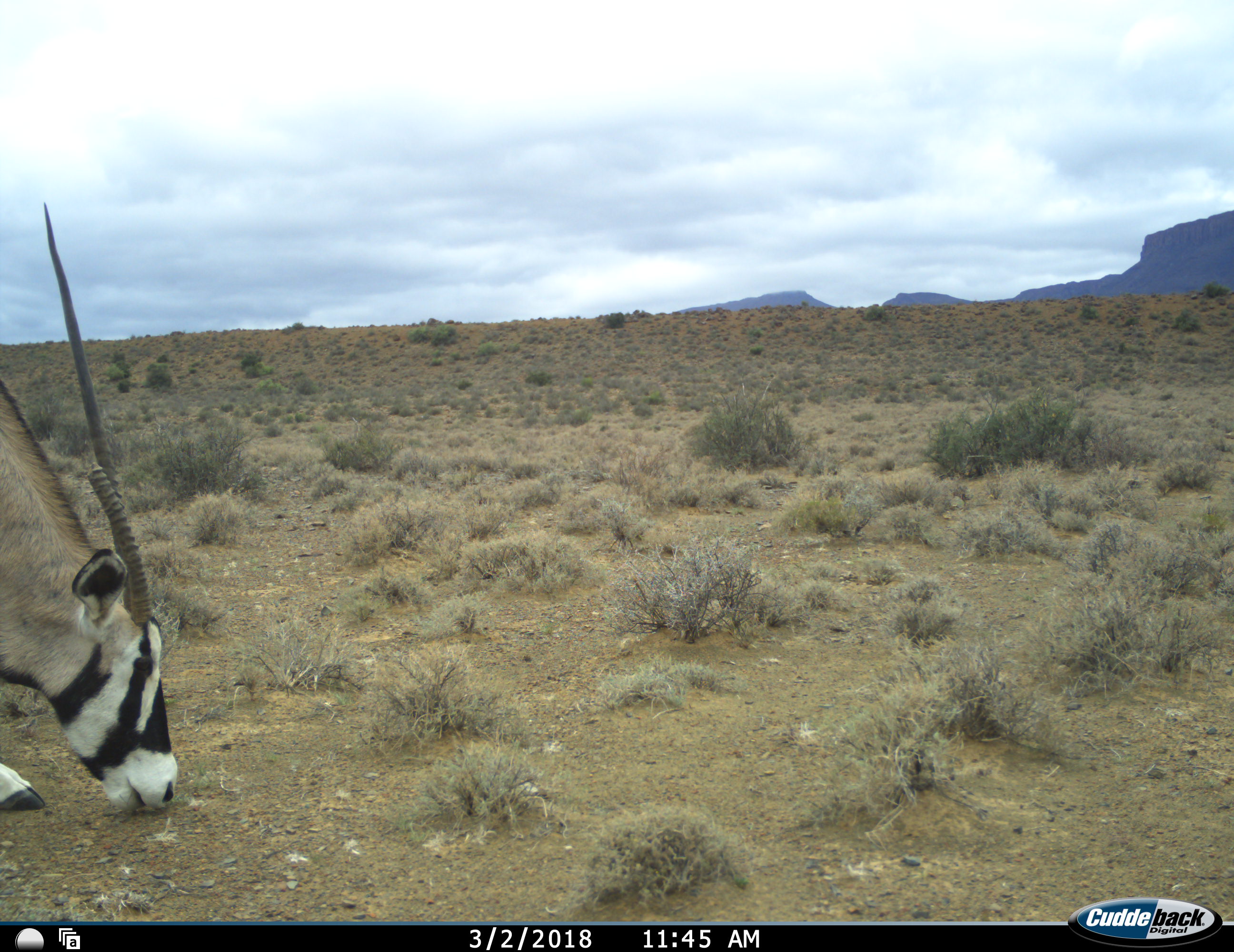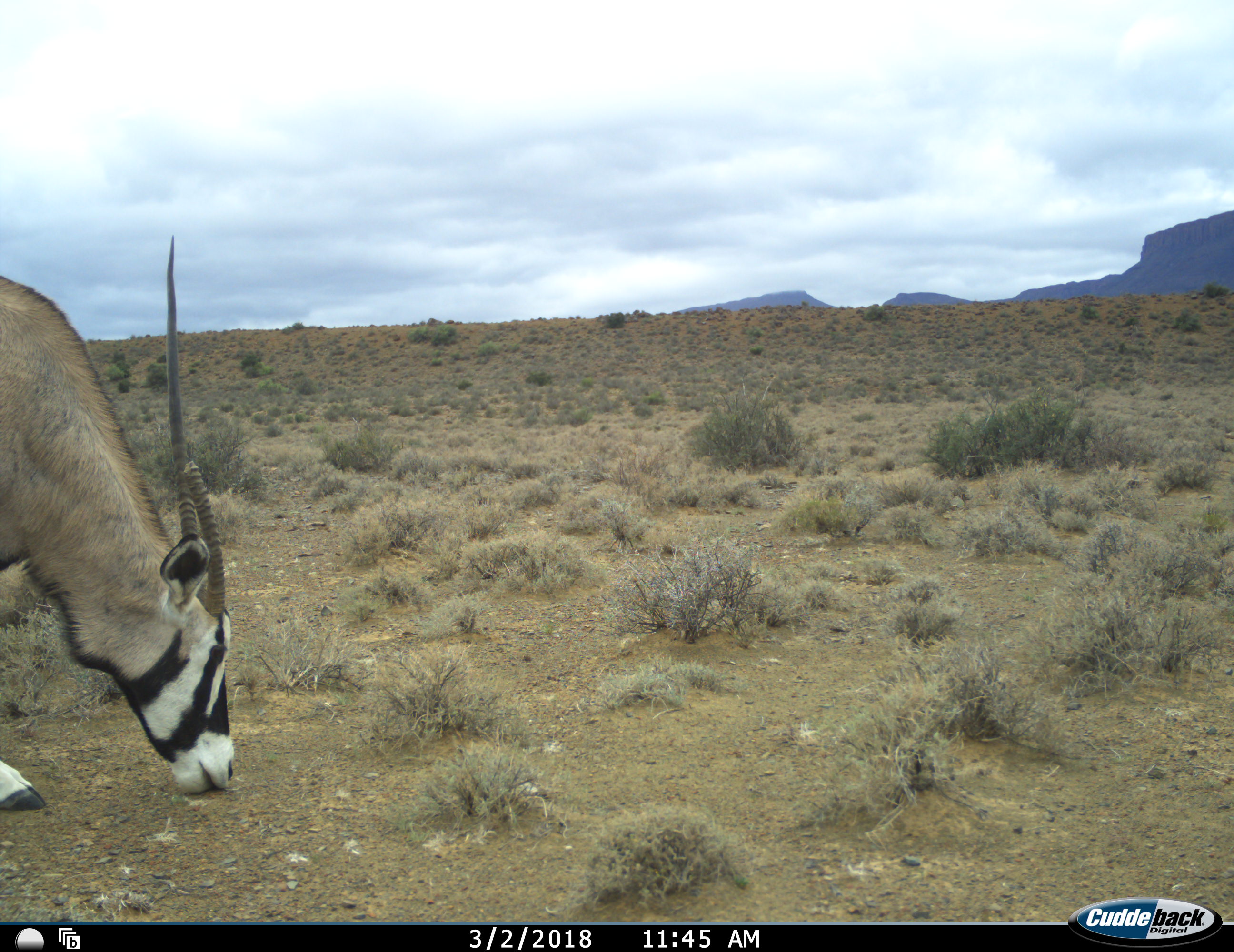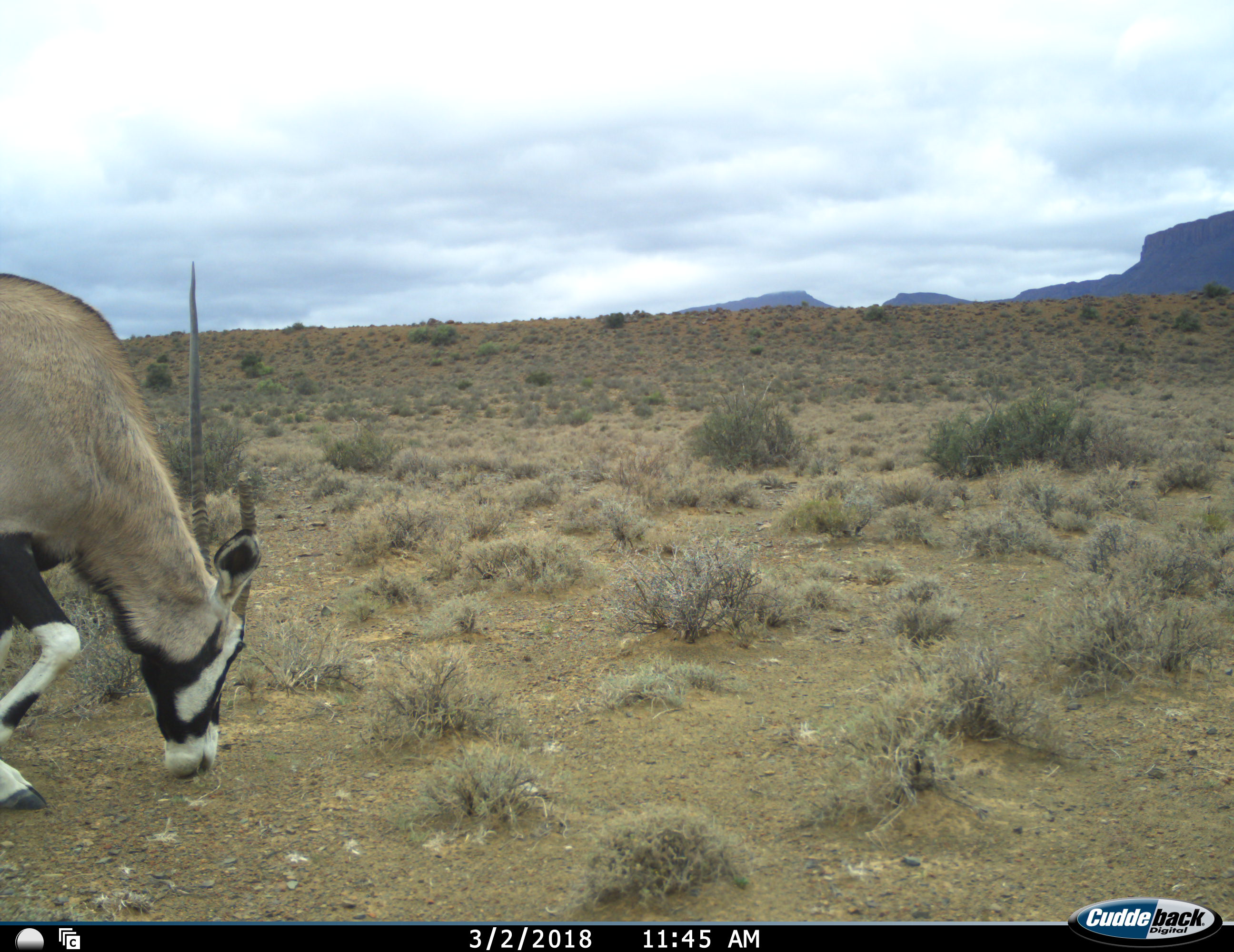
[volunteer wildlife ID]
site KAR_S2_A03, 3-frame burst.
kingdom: Animalia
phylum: Chordata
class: Mammalia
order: Artiodactyla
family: Bovidae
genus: Oryx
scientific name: Oryx gazella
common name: gemsbok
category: oryx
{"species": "oryx (gemsbok) (Oryx gazella)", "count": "1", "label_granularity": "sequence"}